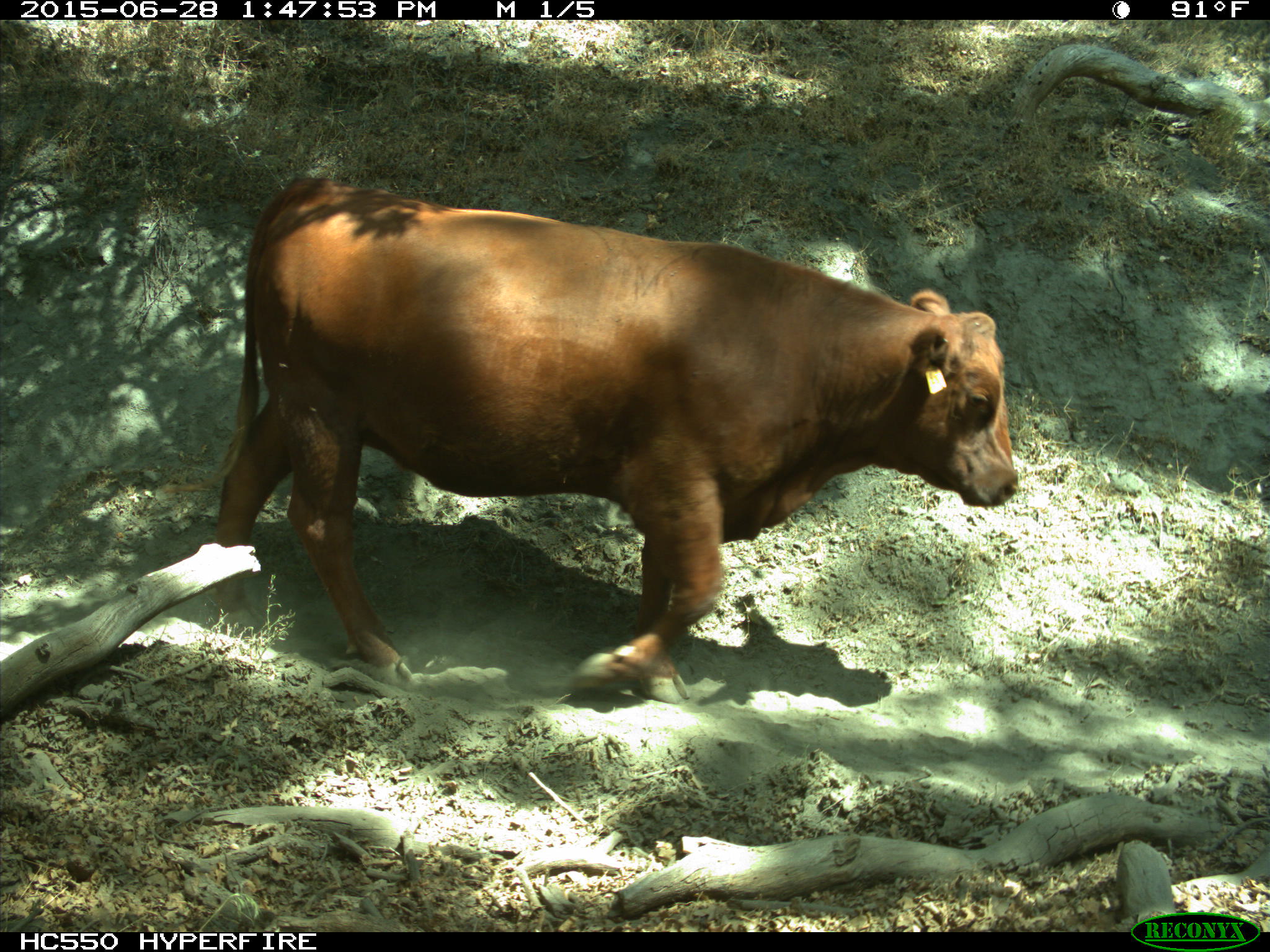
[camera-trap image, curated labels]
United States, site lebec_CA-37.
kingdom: Animalia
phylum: Chordata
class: Mammalia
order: Artiodactyla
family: Bovidae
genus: Bos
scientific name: Bos taurus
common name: domestic cow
Bos taurus (domestic cow).